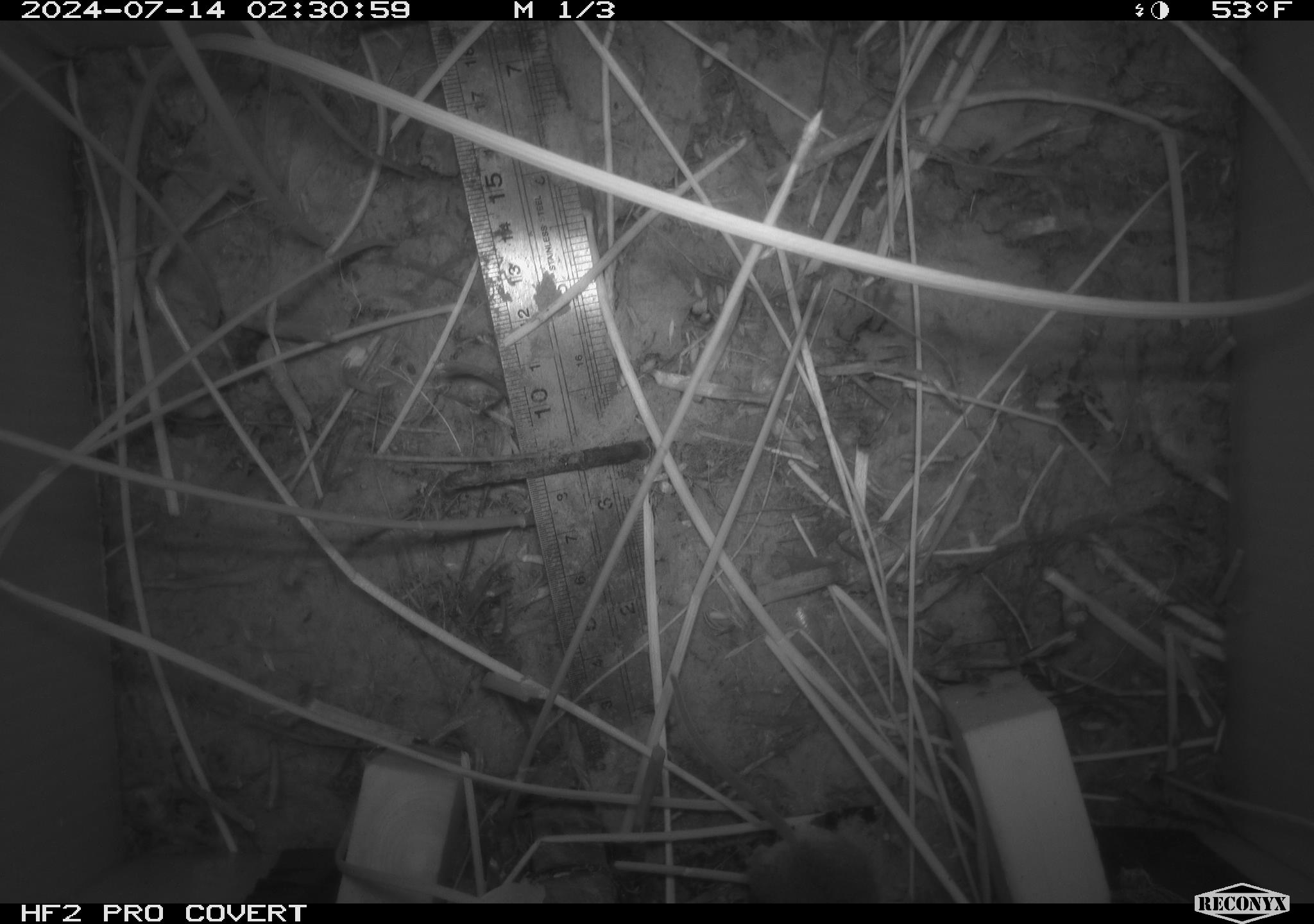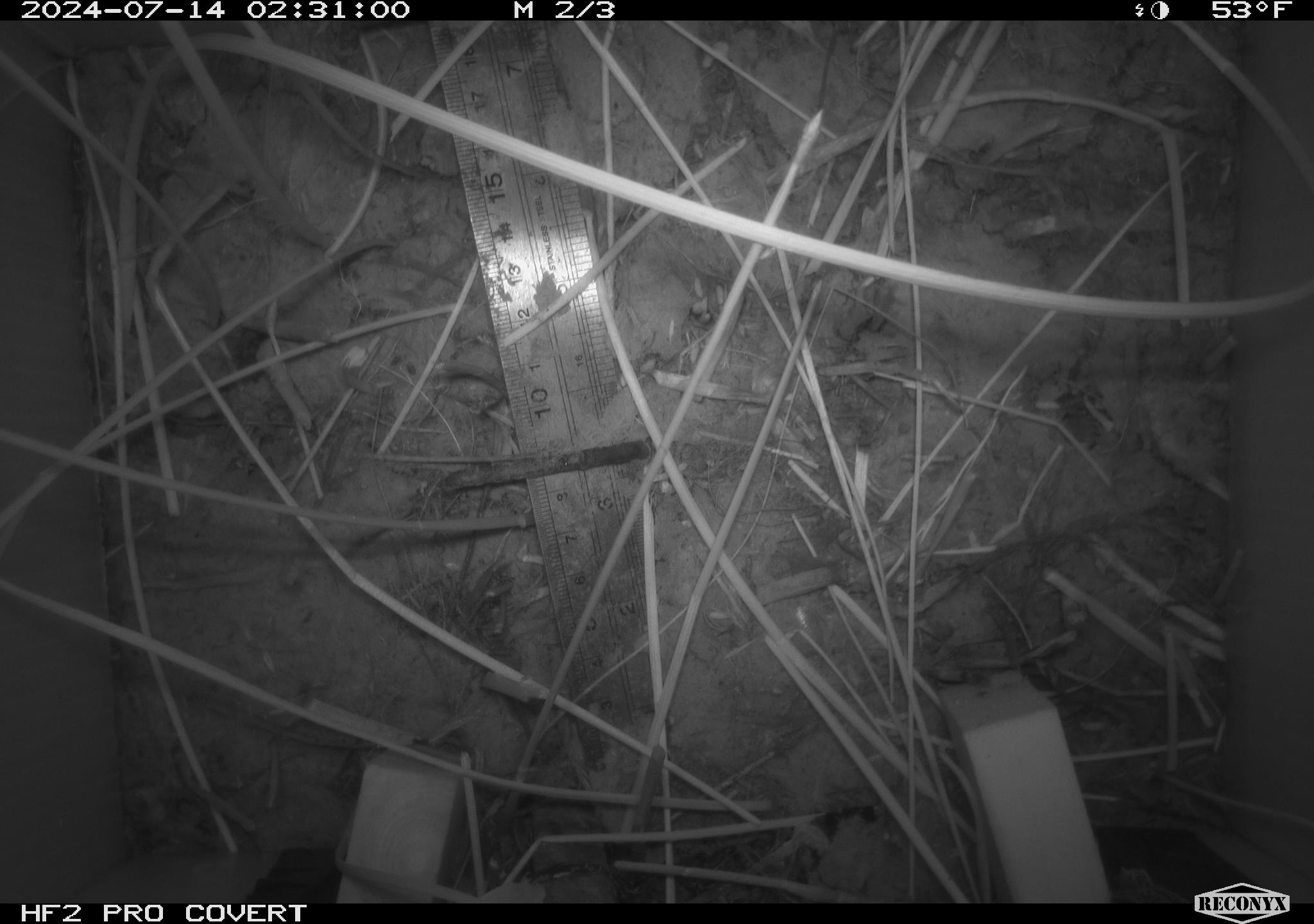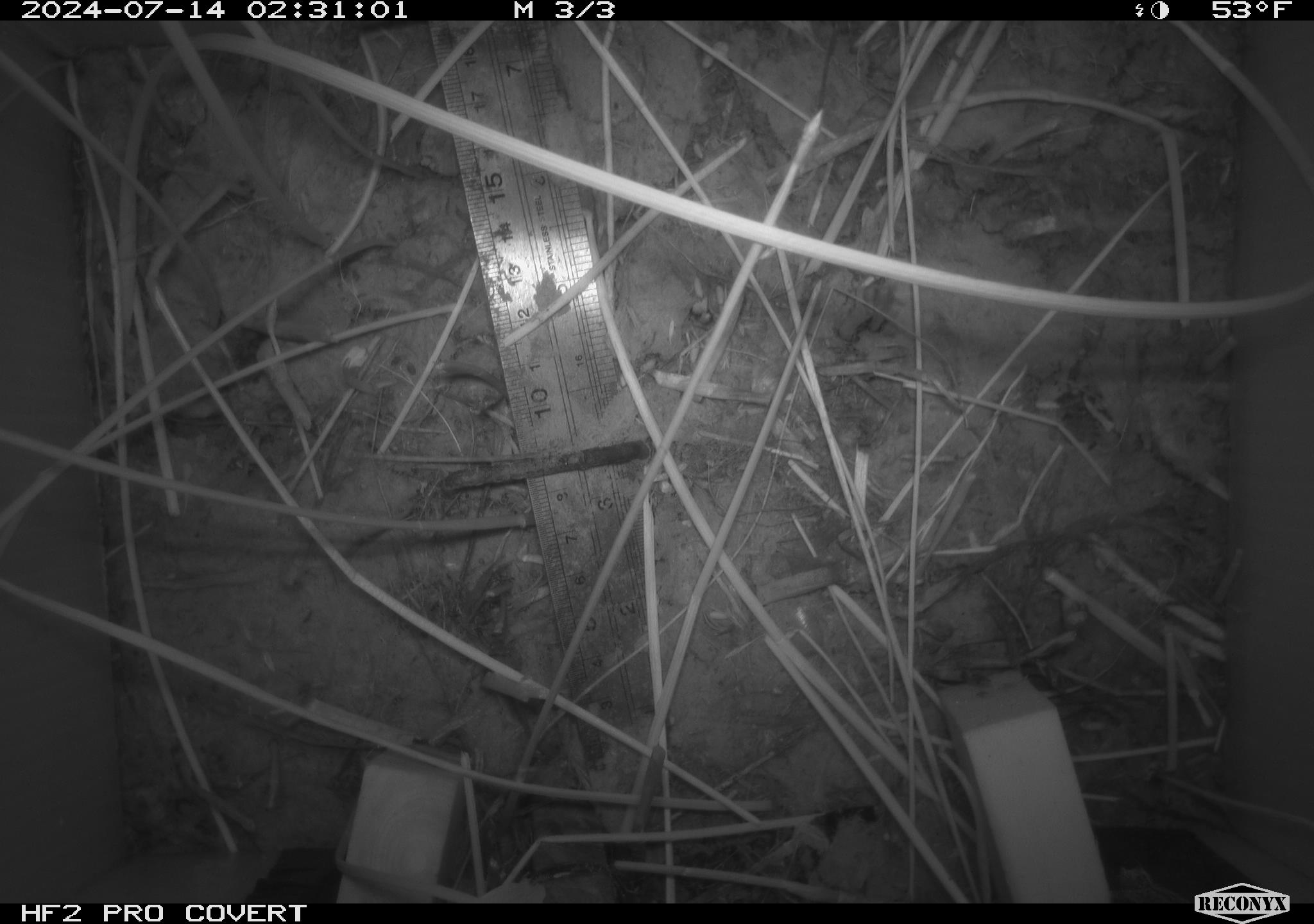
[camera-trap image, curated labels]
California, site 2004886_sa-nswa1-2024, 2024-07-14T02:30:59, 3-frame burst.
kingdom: Animalia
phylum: Chordata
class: Mammalia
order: Rodentia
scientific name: Rodentia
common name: rodent